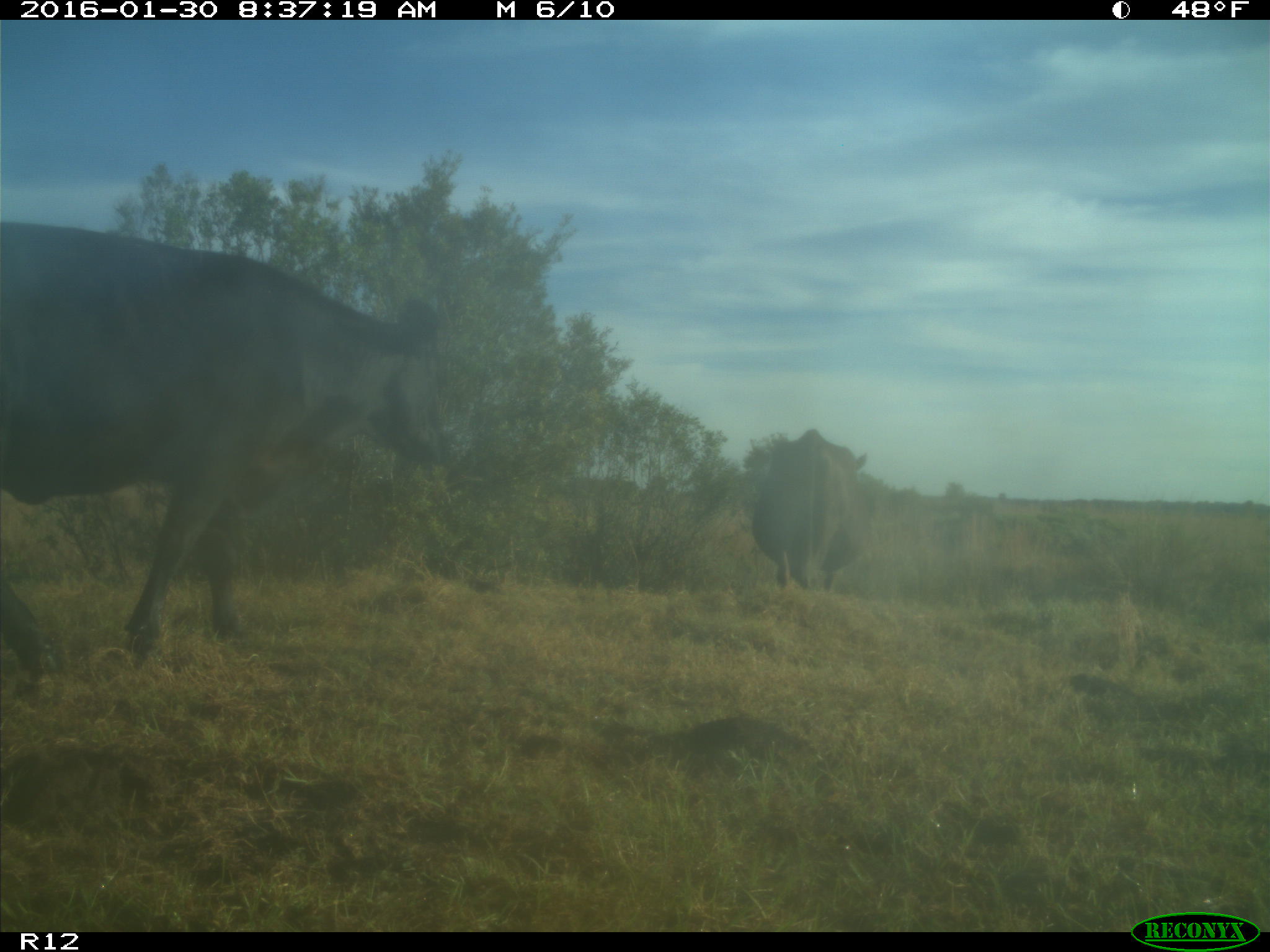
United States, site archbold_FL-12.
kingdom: Animalia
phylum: Chordata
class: Mammalia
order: Artiodactyla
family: Bovidae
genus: Bos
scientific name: Bos taurus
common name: domestic cow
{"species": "Bos taurus (domestic cow)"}